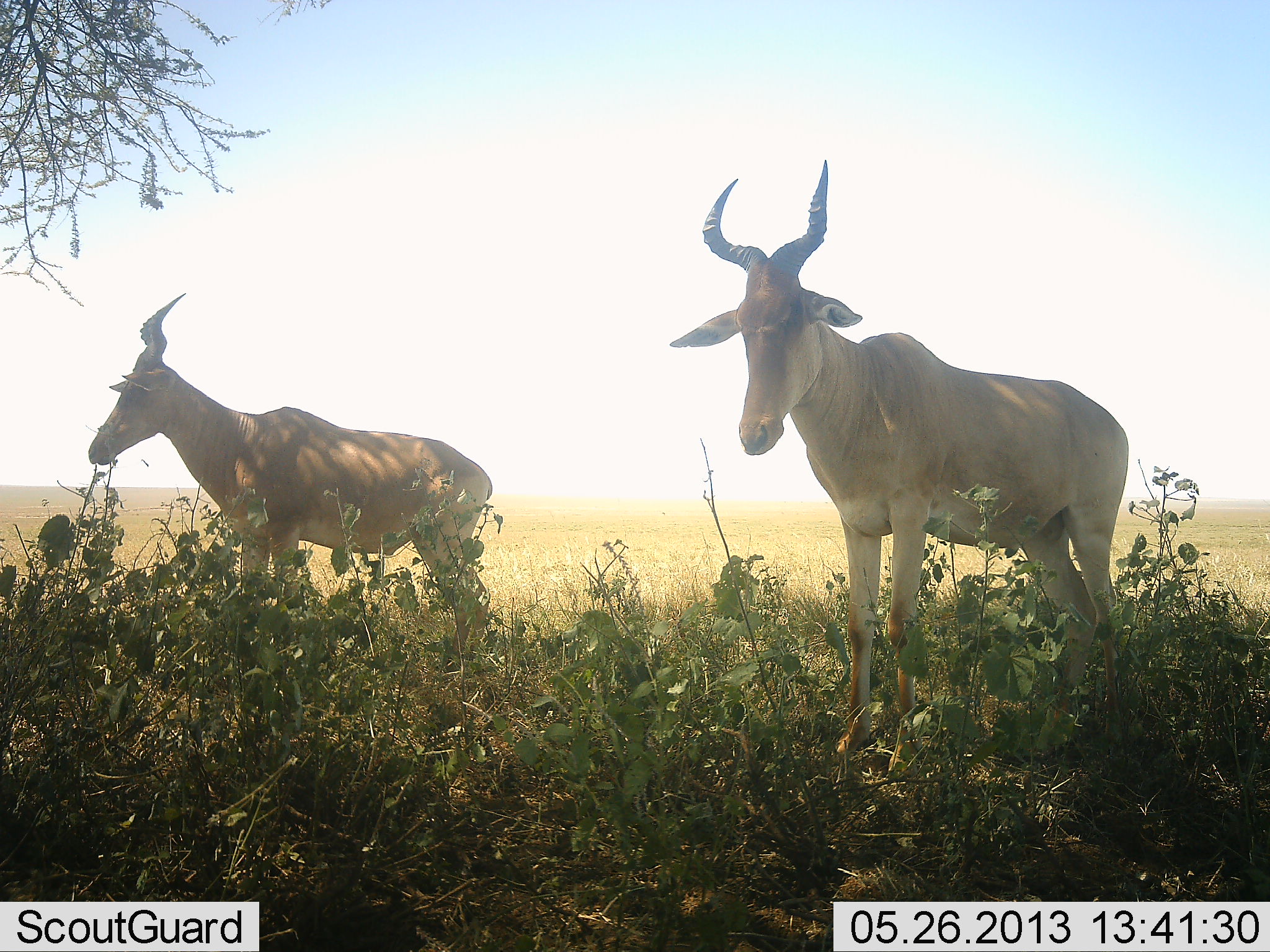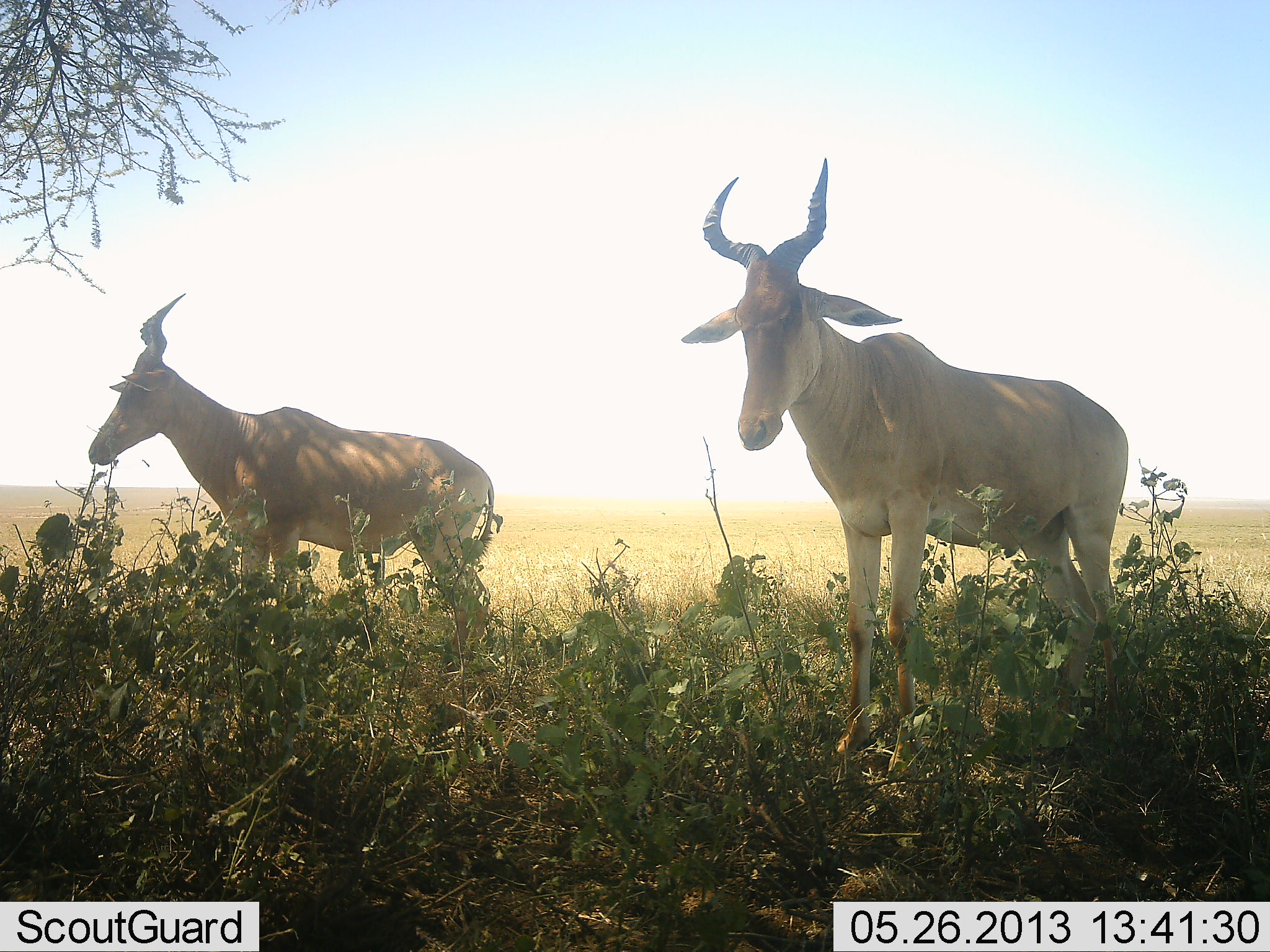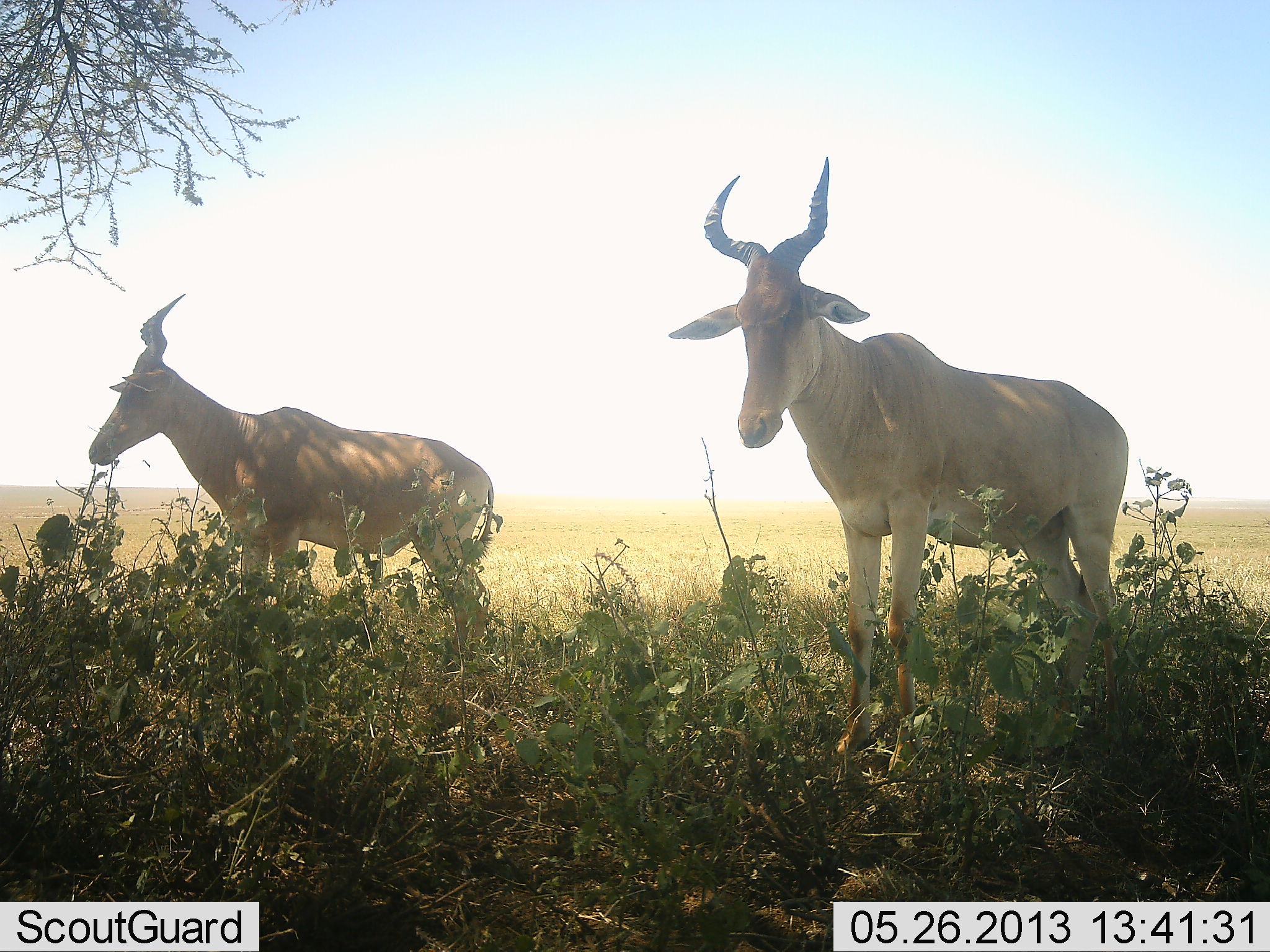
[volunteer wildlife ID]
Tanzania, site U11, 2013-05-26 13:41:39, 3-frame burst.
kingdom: Animalia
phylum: Chordata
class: Mammalia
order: Artiodactyla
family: Bovidae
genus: Alcelaphus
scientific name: Alcelaphus buselaphus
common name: hartebeest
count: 2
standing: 80%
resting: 10%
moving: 0%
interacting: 0%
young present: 0%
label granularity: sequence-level